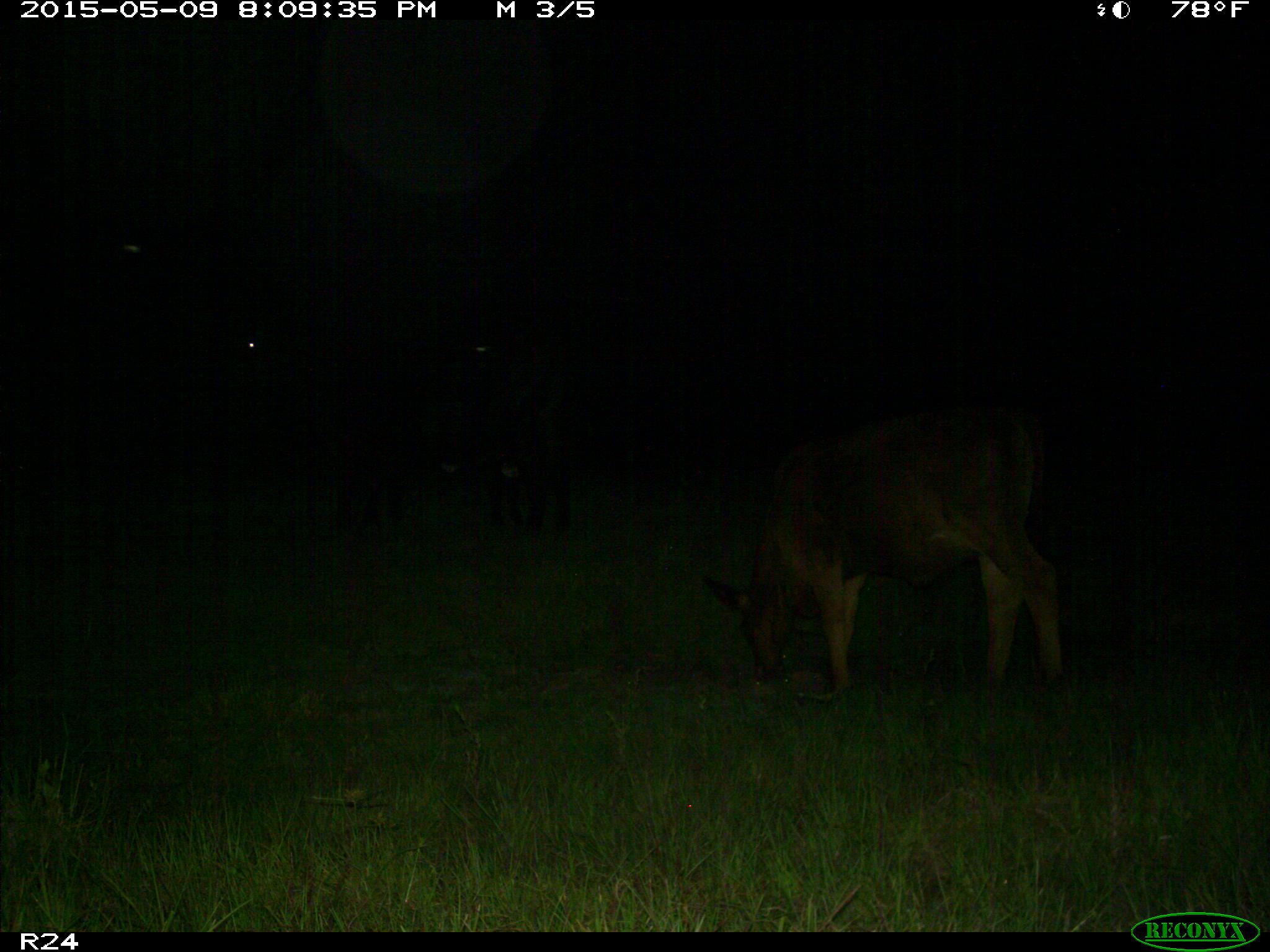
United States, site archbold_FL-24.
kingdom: Animalia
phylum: Chordata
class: Mammalia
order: Artiodactyla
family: Bovidae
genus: Bos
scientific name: Bos taurus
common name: domestic cow